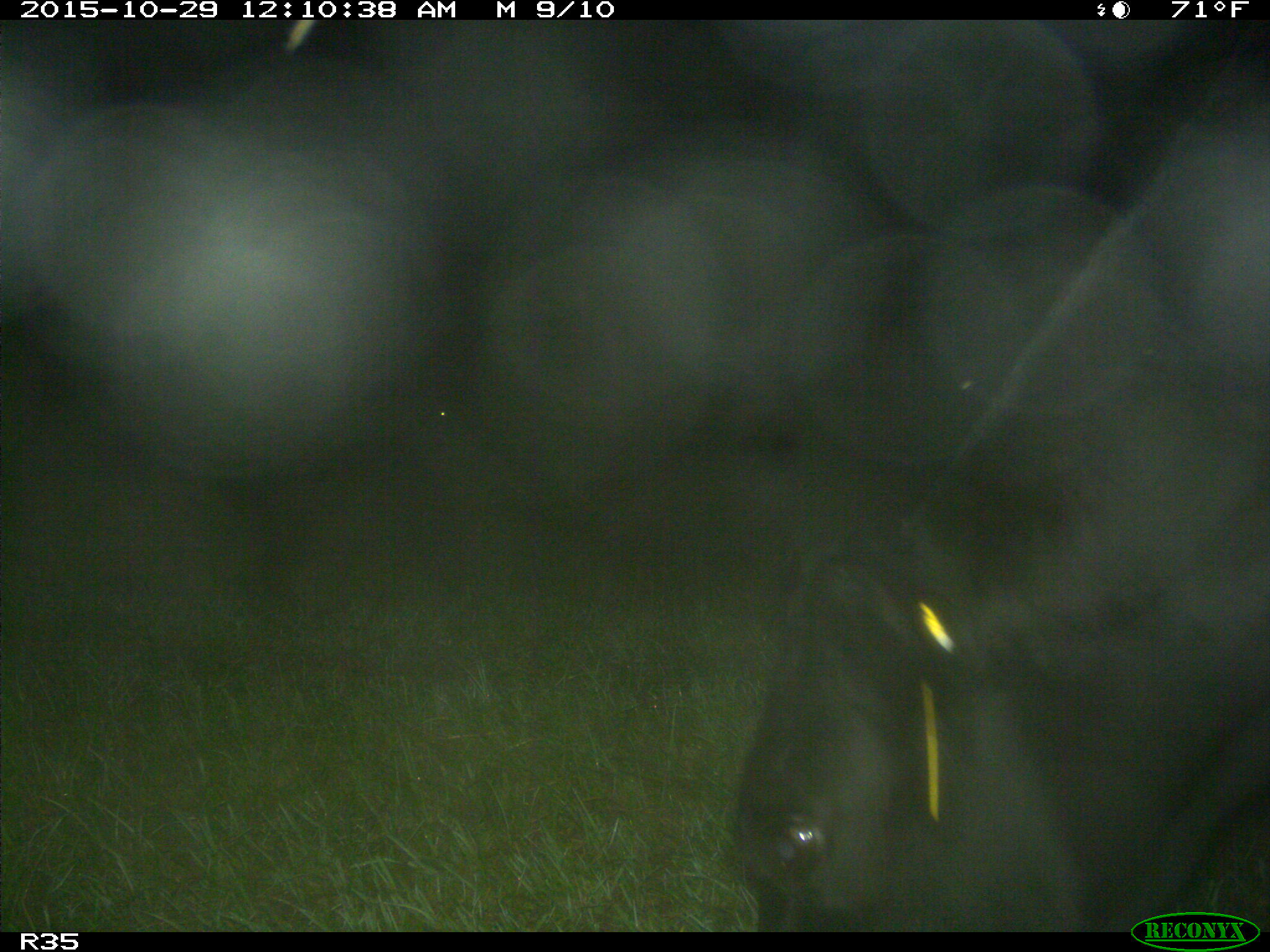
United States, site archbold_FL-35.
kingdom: Animalia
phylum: Chordata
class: Mammalia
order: Artiodactyla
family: Bovidae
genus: Bos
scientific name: Bos taurus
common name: domestic cow